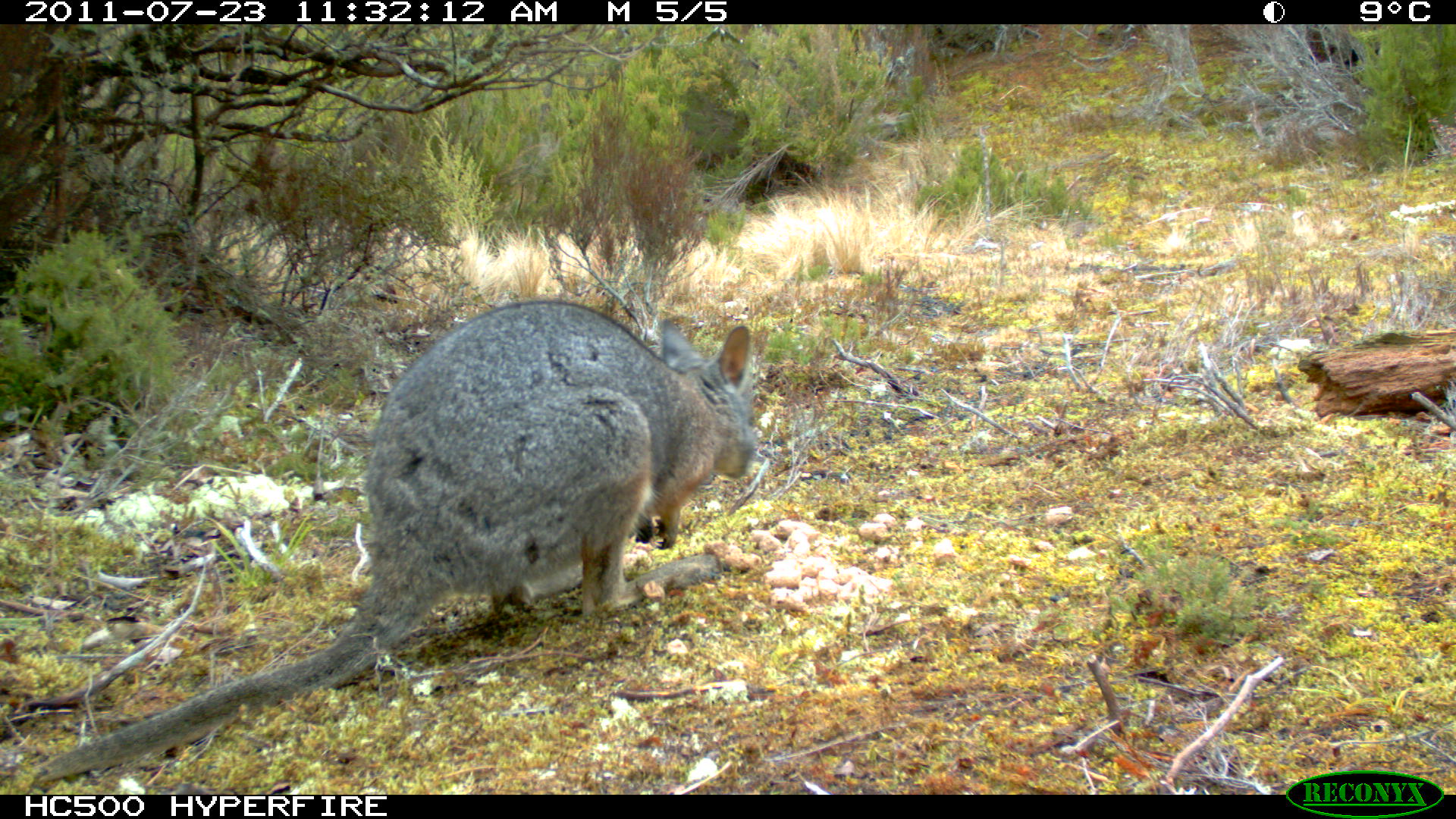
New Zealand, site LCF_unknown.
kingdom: Animalia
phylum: Chordata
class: Mammalia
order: Diprotodontia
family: Macropodidae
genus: Notamacropus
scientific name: Notamacropus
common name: wallaby